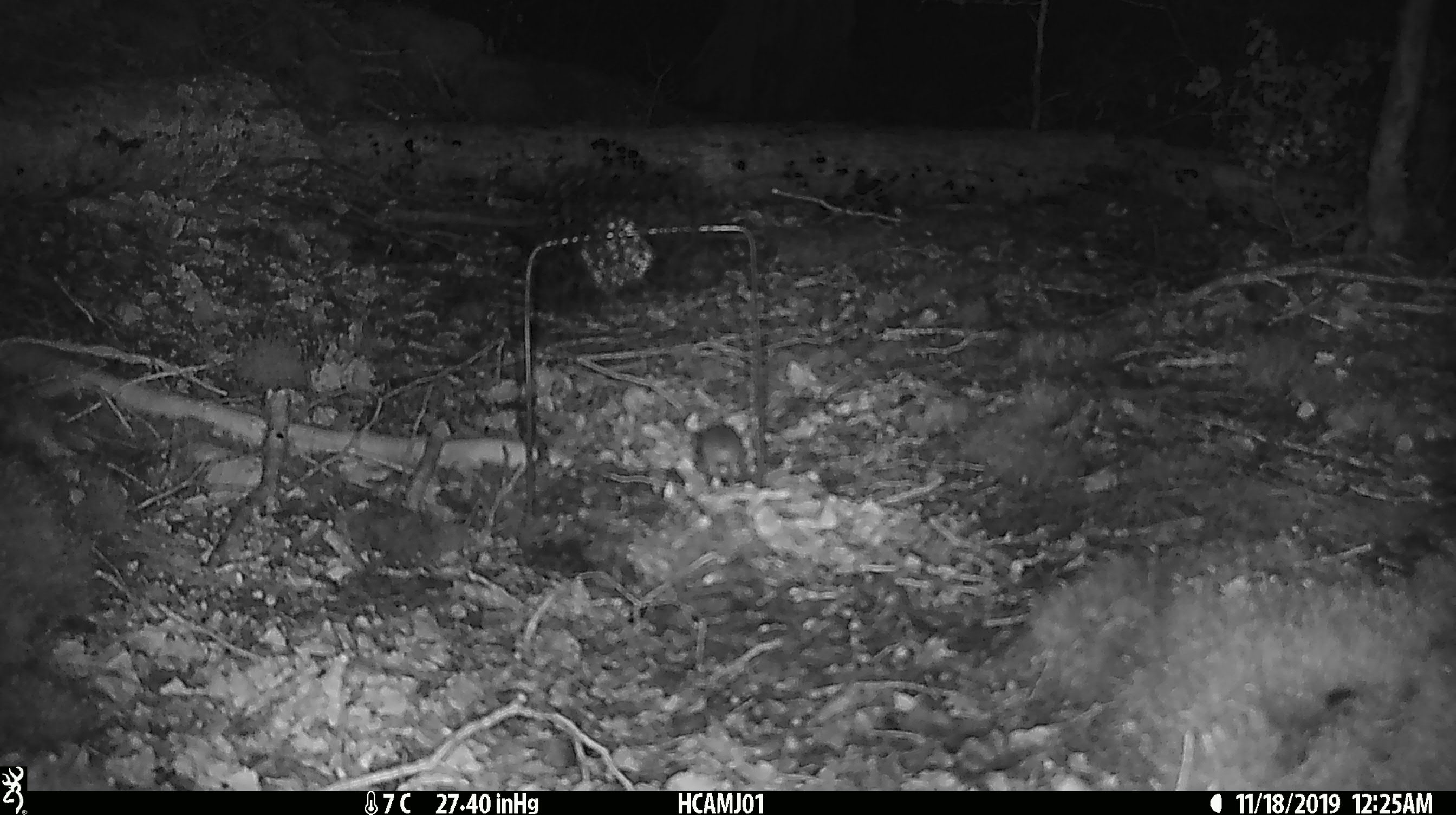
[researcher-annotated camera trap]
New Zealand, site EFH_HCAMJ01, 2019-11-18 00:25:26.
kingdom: Animalia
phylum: Chordata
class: Mammalia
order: Rodentia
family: Muridae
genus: Mus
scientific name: Mus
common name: mouse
Mouse (Mus).